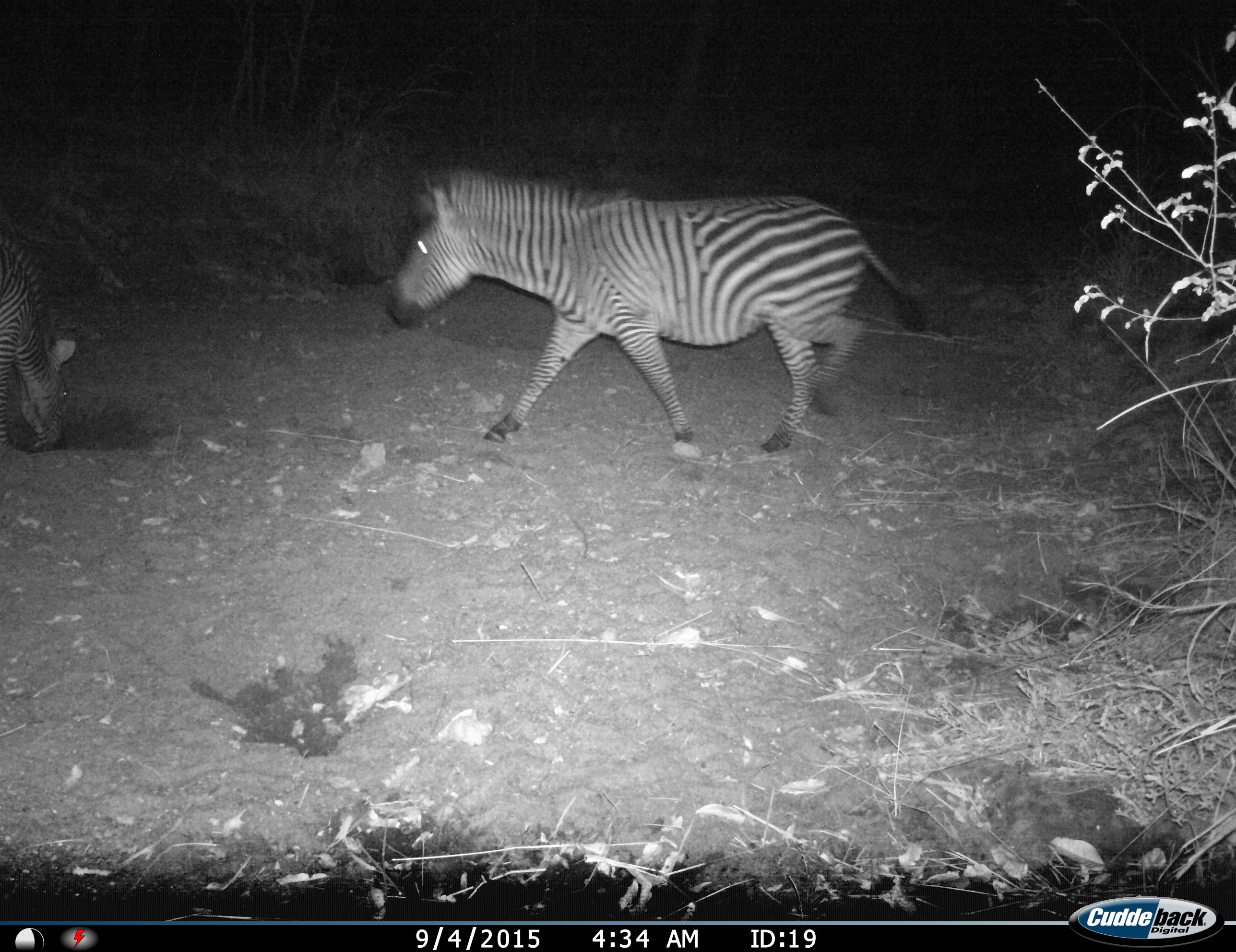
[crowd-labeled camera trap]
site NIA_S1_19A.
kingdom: Animalia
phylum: Chordata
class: Mammalia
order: Perissodactyla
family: Equidae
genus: Equus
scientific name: Equus quagga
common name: plains zebra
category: zebraplains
Zebraplains (plains zebra) (Equus quagga), count 2. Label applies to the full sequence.